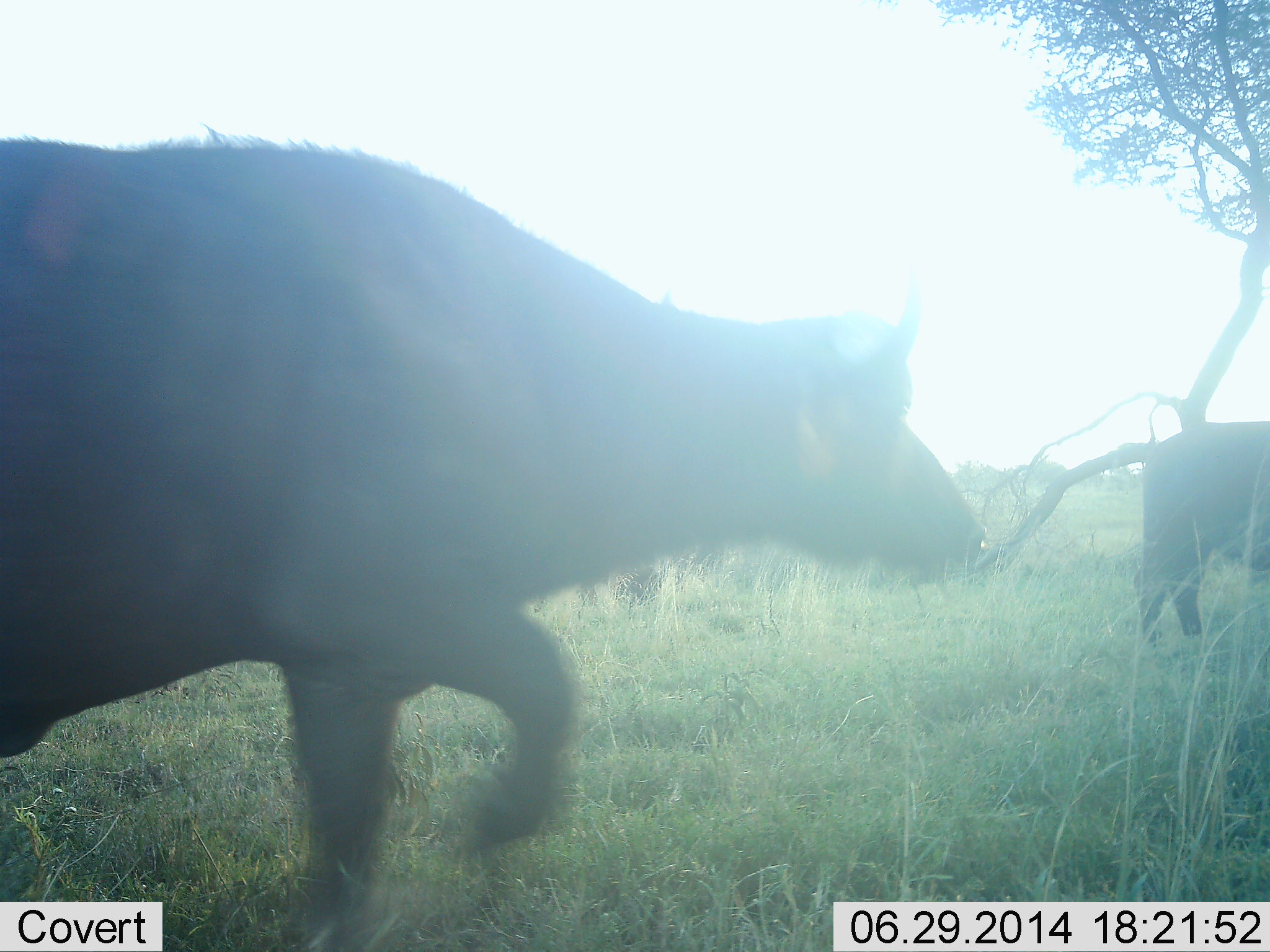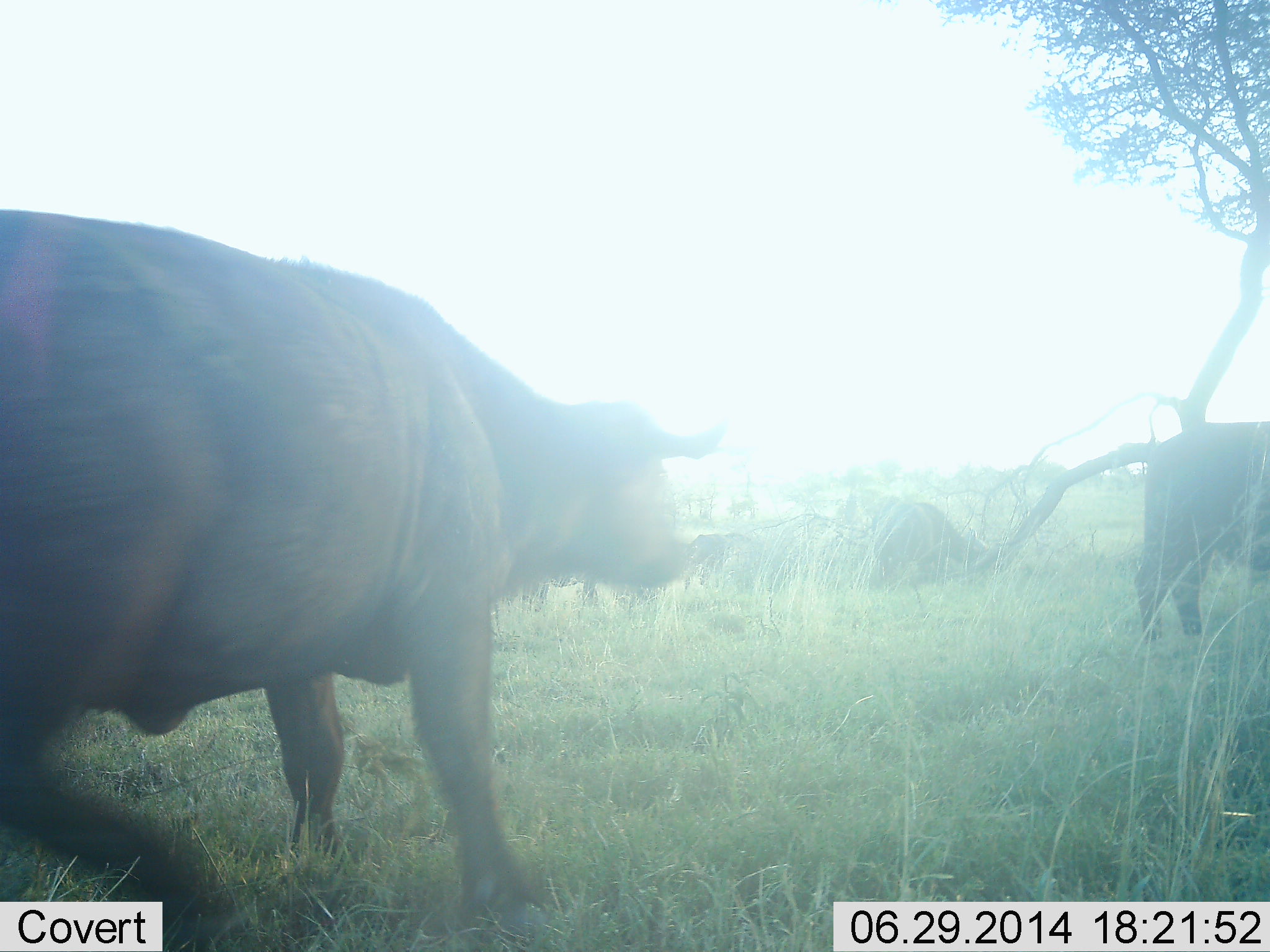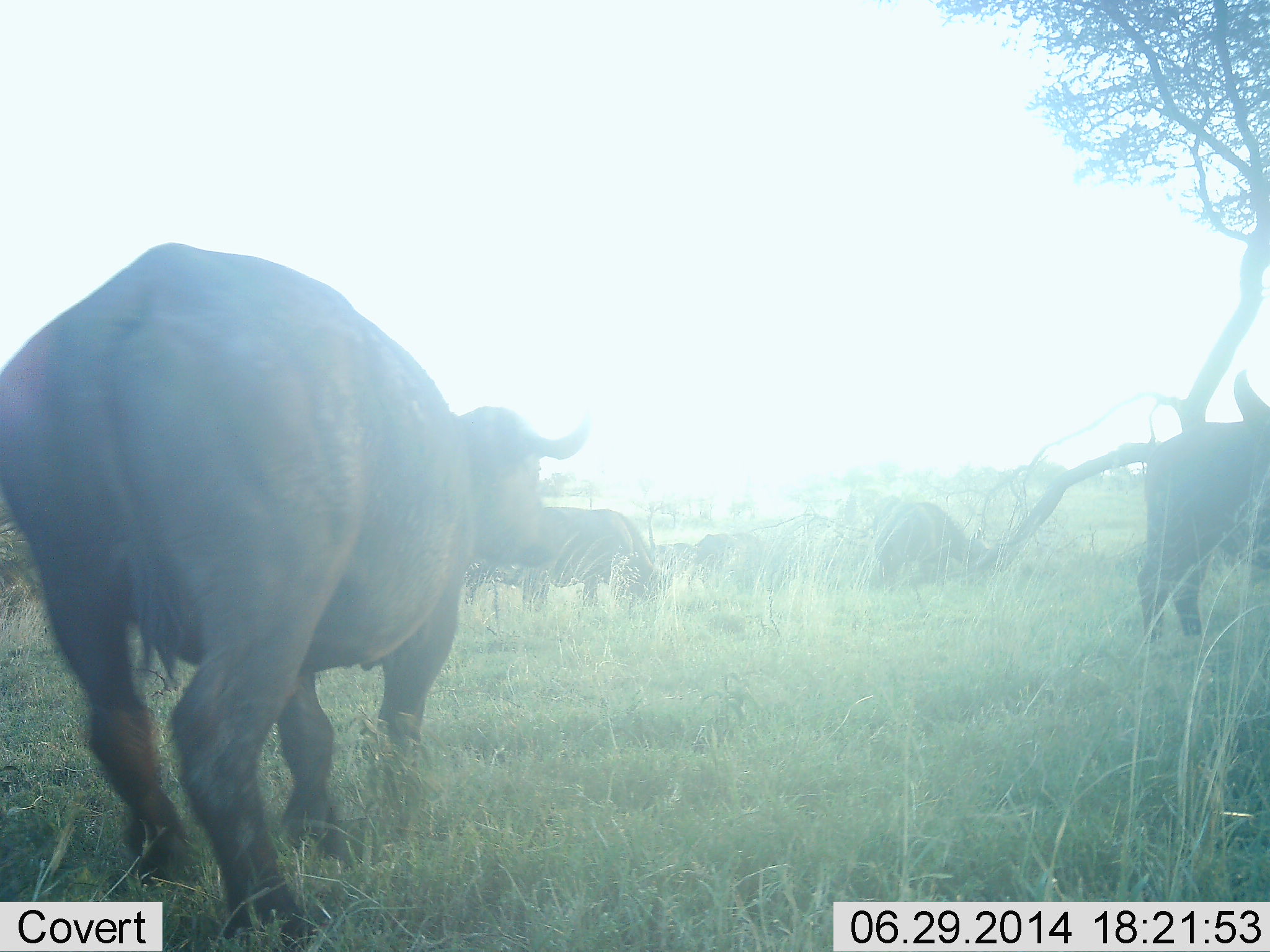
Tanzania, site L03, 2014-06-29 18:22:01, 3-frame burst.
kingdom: Animalia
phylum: Chordata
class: Mammalia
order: Artiodactyla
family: Bovidae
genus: Syncerus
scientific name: Syncerus caffer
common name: cape buffalo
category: buffalo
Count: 5.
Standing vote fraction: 80%.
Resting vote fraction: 20%.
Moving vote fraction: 70%.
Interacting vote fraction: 0%.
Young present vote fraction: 0%.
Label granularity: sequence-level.